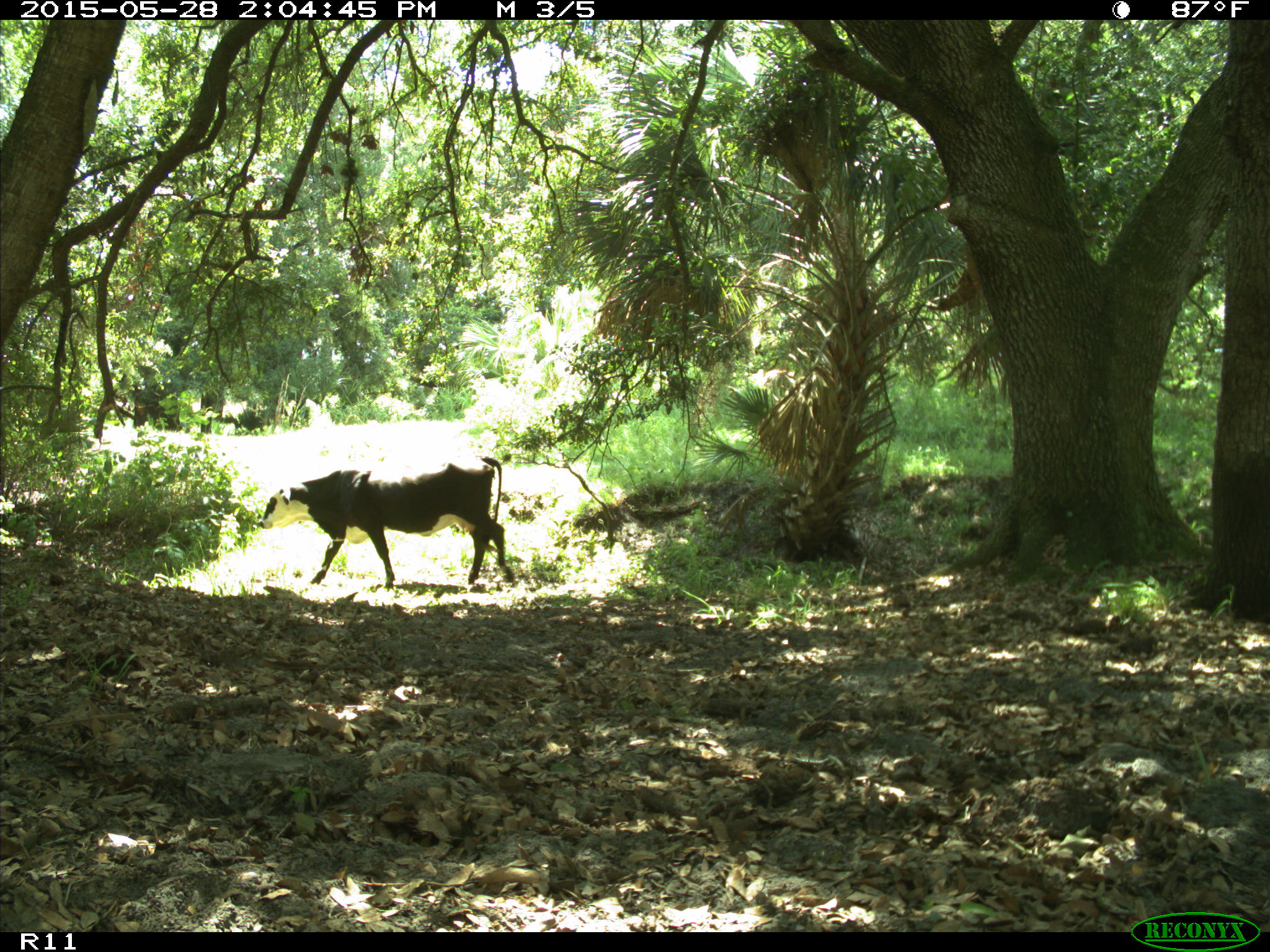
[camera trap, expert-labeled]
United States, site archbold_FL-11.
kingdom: Animalia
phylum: Chordata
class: Mammalia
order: Artiodactyla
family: Bovidae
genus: Bos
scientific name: Bos taurus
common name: domestic cow